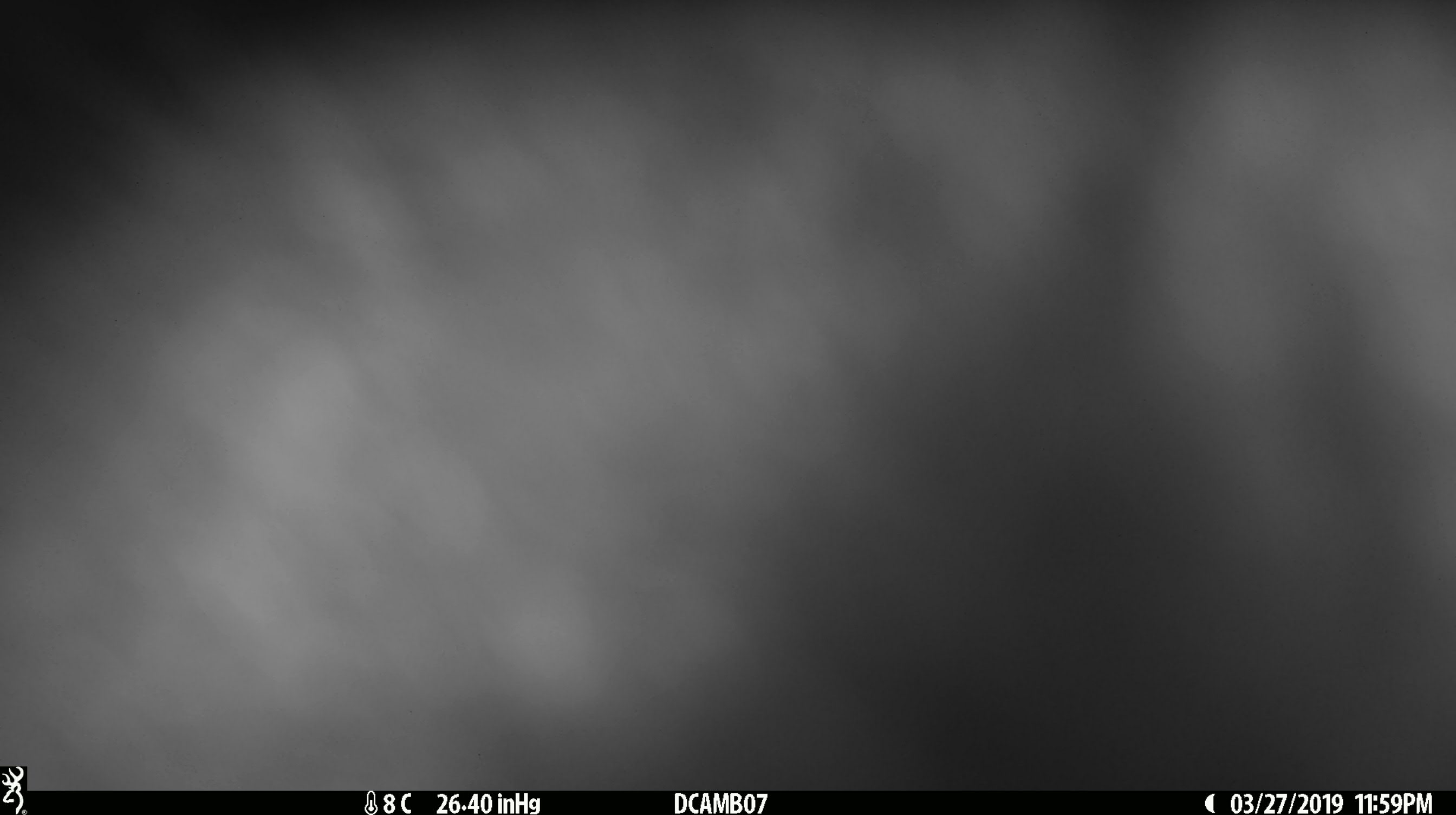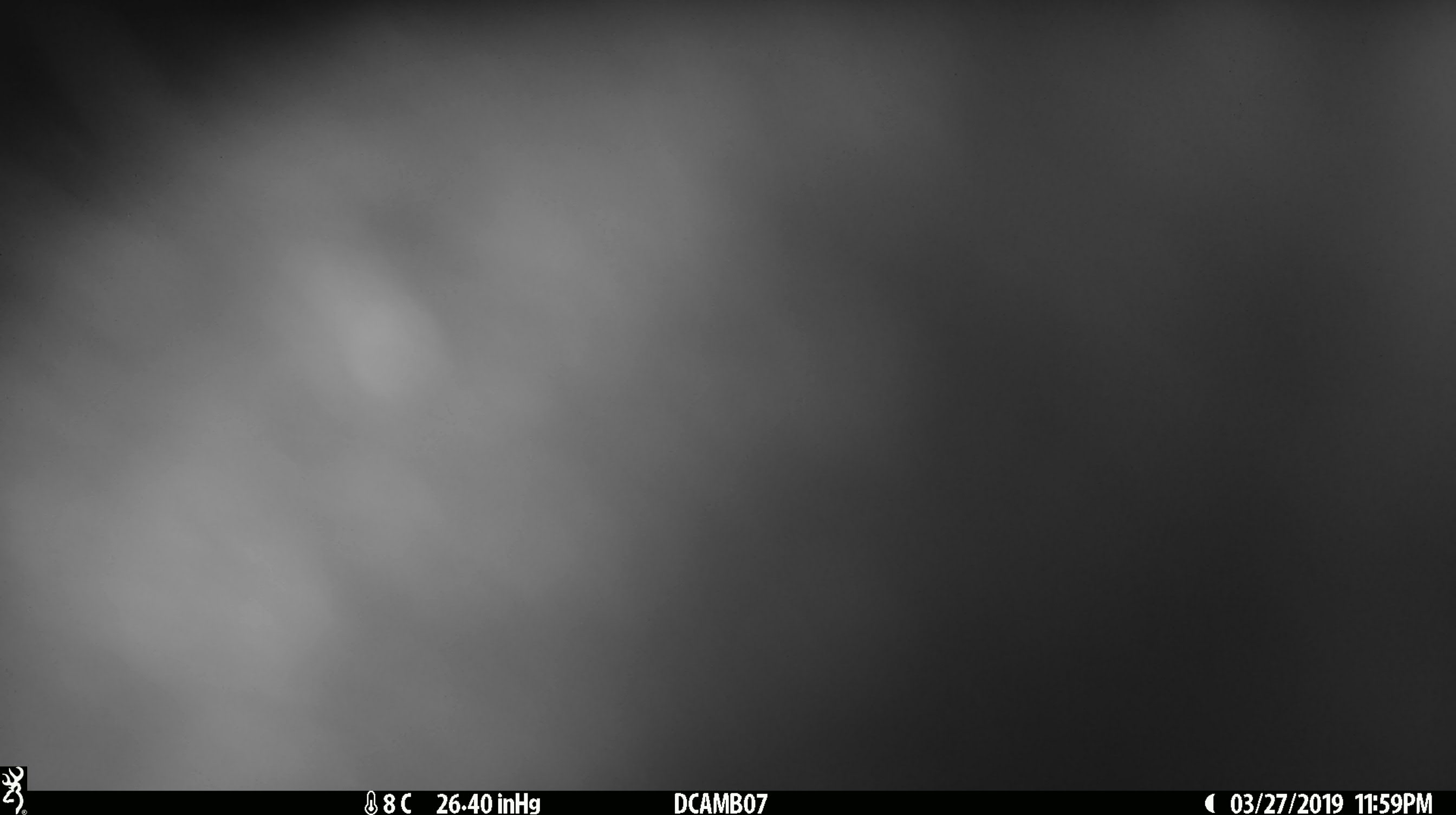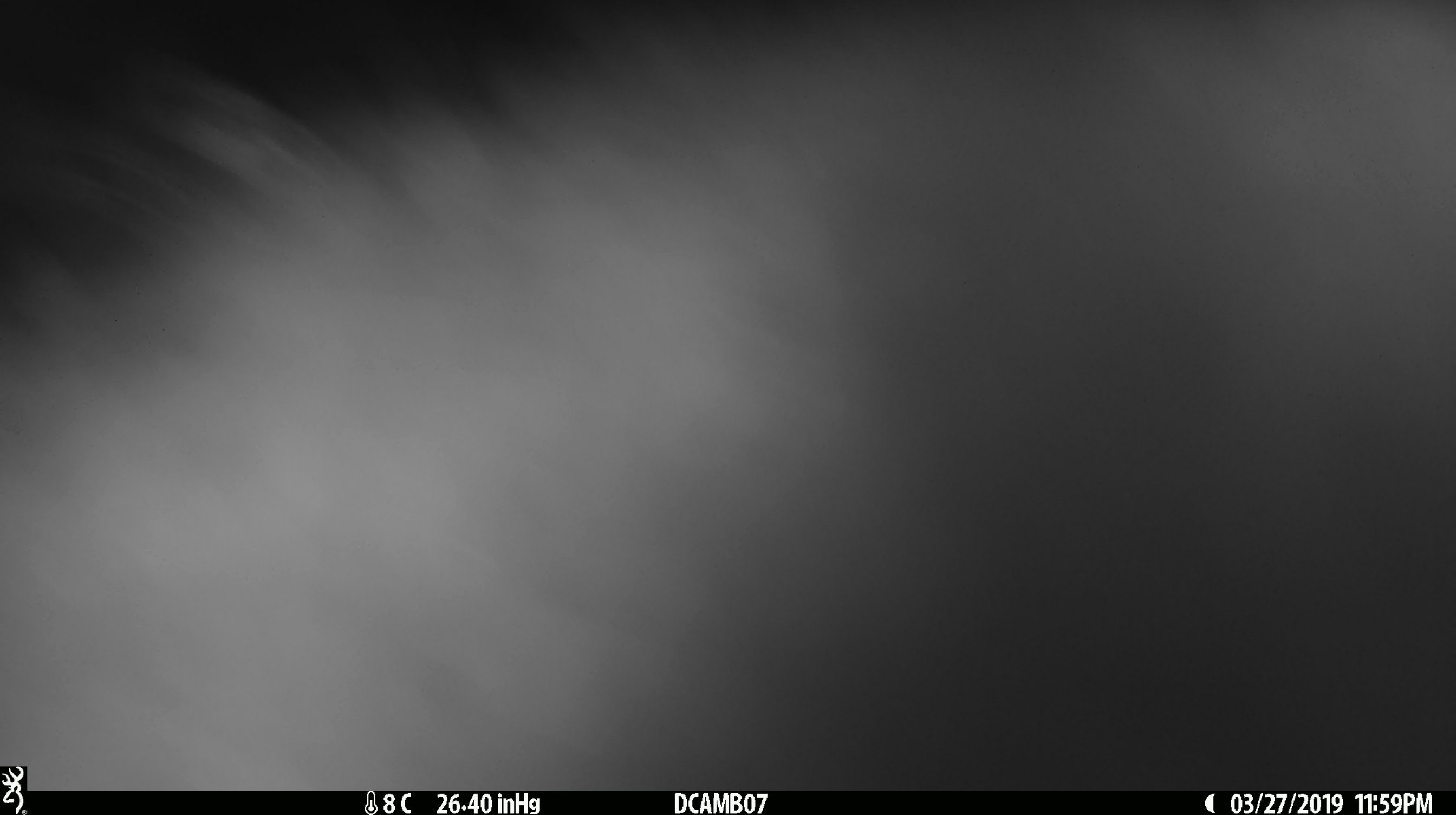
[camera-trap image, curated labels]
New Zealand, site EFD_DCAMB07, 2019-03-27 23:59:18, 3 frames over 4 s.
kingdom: Animalia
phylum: Chordata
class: Mammalia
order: Diprotodontia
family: Phalangeridae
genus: Trichosurus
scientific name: Trichosurus vulpecula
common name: common brushtail possum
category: possum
Possum (common brushtail possum) (Trichosurus vulpecula).